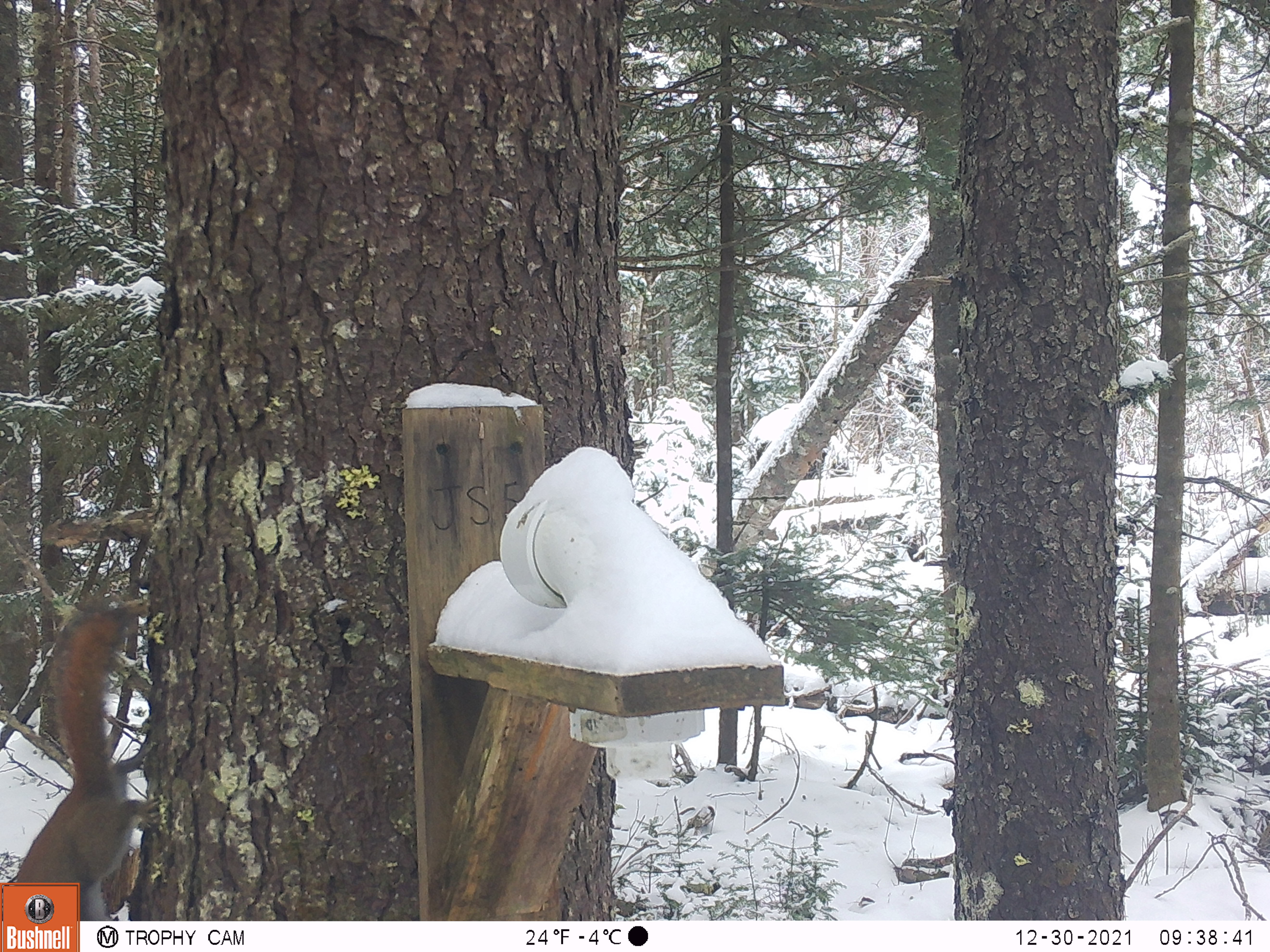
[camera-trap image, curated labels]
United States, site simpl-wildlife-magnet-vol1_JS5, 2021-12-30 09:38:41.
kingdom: Animalia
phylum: Chordata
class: Mammalia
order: Rodentia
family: Sciuridae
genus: Tamiasciurus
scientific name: Tamiasciurus hudsonicus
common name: red squirrel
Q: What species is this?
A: Red squirrel (Tamiasciurus hudsonicus).